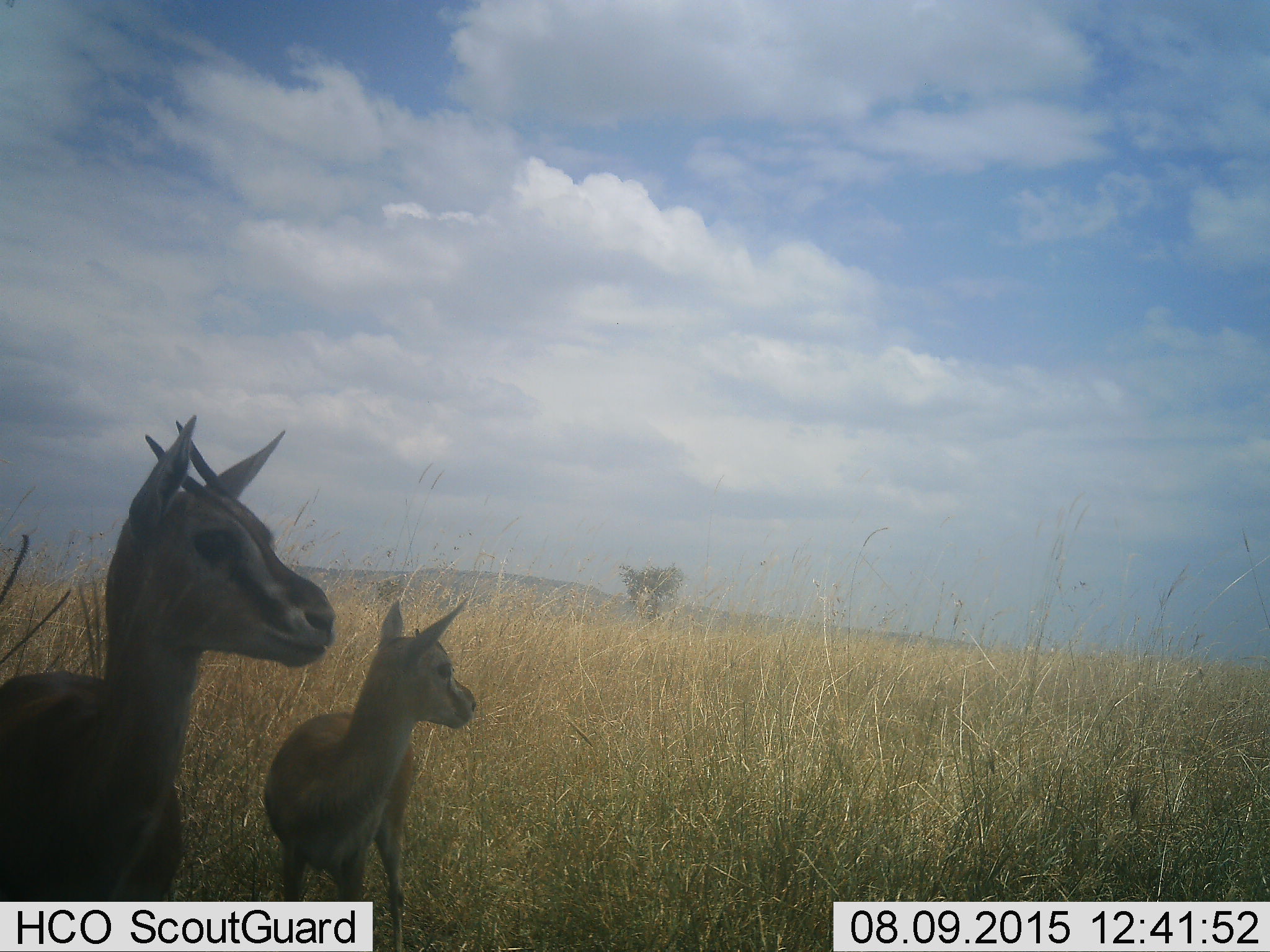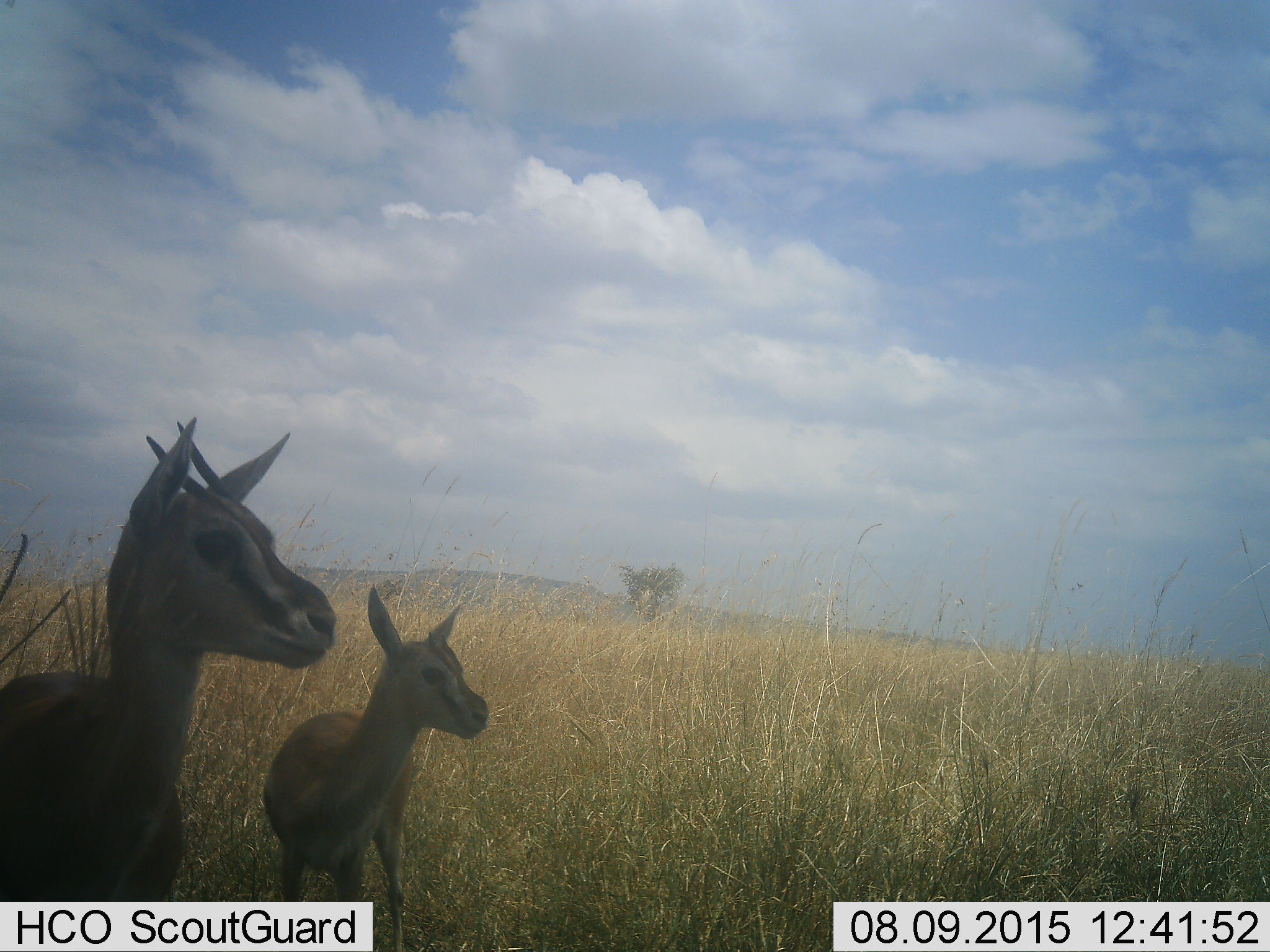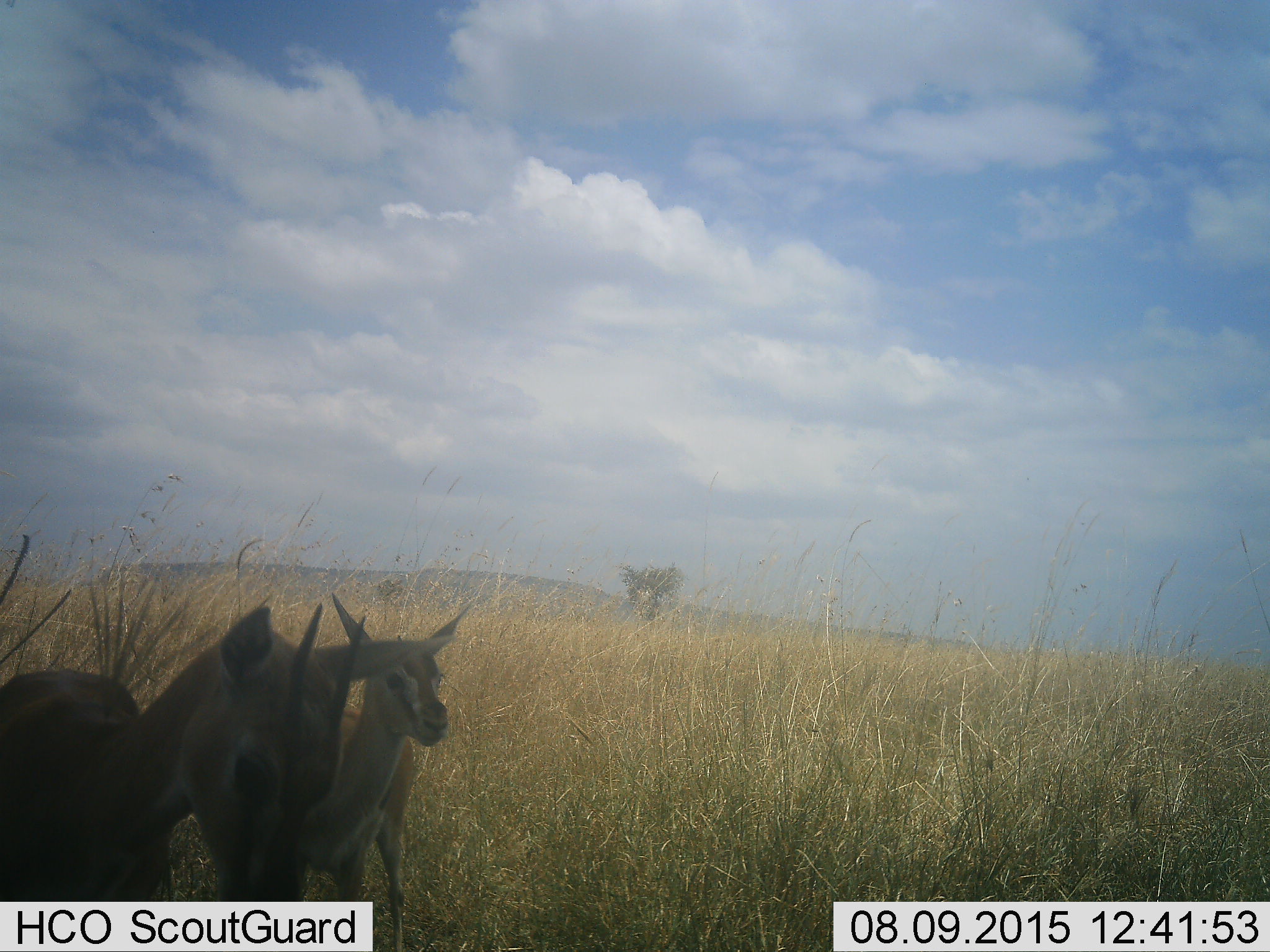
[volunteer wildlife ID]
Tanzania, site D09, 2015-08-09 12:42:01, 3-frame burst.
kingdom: Animalia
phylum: Chordata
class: Mammalia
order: Artiodactyla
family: Bovidae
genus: Eudorcas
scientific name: Eudorcas thomsonii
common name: thomson's gazelle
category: gazellethomsons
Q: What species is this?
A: Gazellethomsons (thomson's gazelle) (Eudorcas thomsonii).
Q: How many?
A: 2.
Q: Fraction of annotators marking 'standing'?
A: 91%.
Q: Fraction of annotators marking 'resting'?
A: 0%.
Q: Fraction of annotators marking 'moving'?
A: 0%.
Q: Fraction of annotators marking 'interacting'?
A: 0%.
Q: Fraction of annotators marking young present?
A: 73%.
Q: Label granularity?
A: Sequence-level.